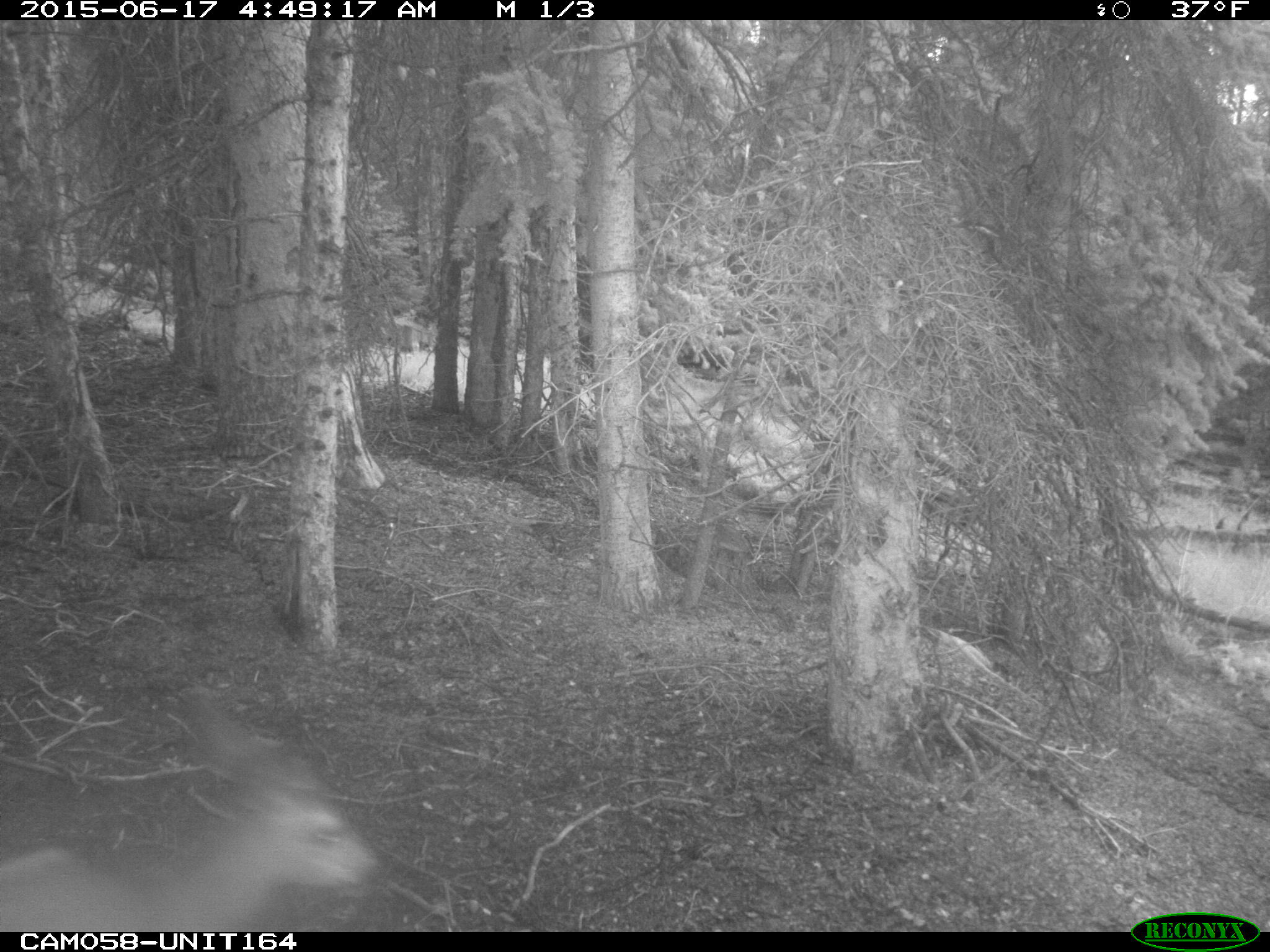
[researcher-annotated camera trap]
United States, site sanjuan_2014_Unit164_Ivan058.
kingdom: Animalia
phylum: Chordata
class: Mammalia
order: Artiodactyla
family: Cervidae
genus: Odocoileus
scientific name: Odocoileus hemionus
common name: mule deer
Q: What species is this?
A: Odocoileus hemionus (mule deer).